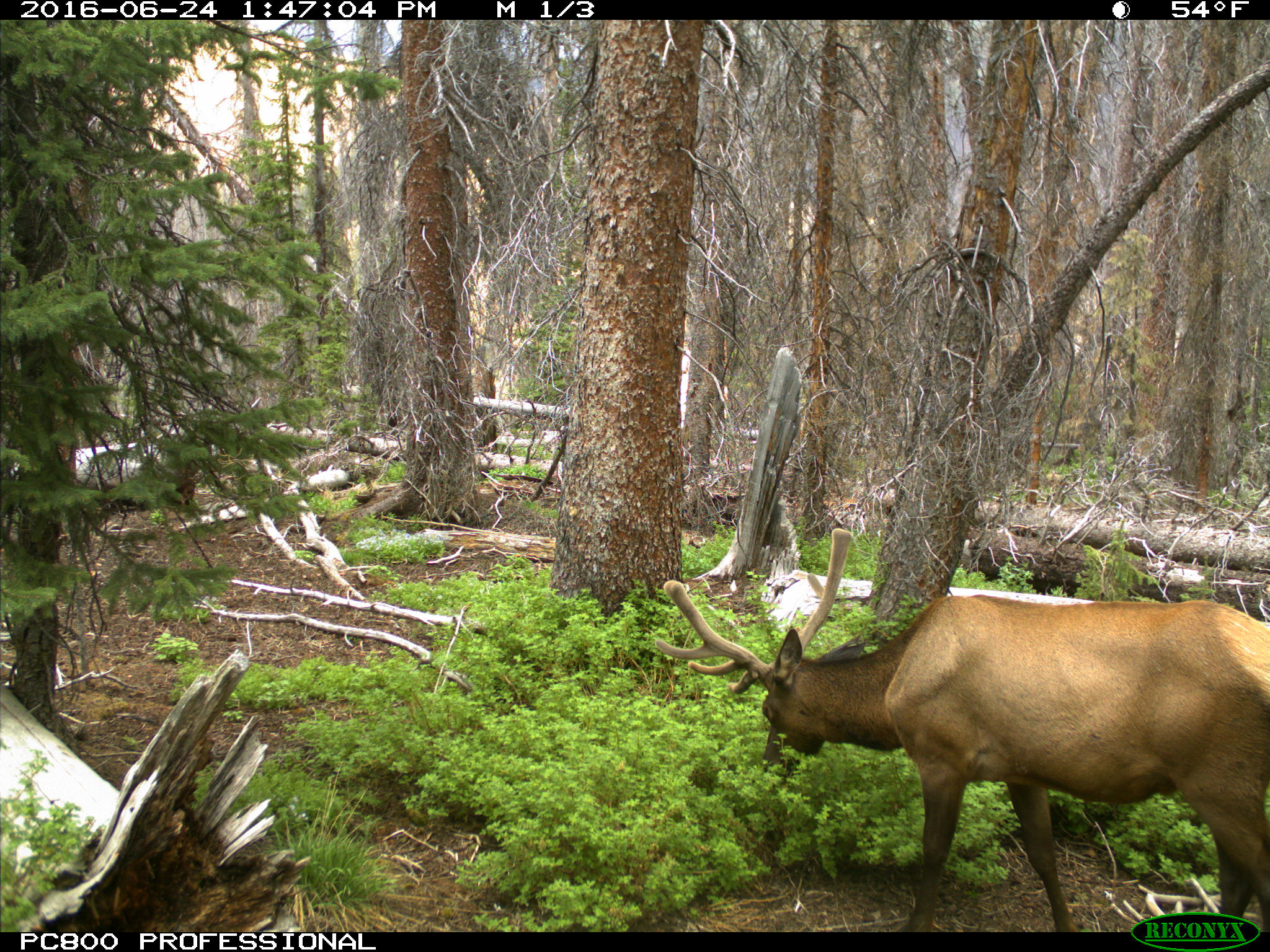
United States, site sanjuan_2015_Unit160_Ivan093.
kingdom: Animalia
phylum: Chordata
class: Mammalia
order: Artiodactyla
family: Cervidae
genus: Cervus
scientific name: Cervus elaphus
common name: red deer